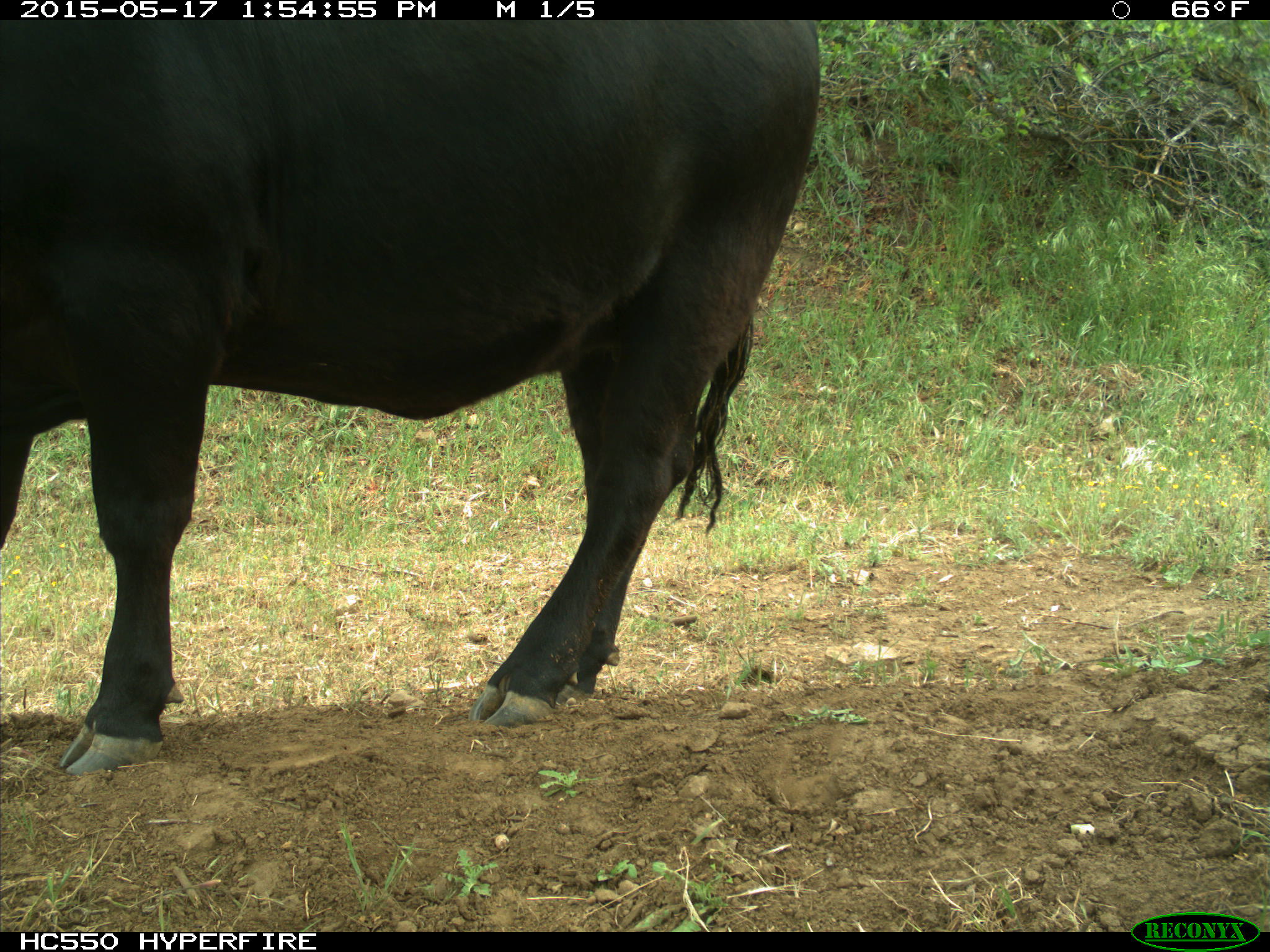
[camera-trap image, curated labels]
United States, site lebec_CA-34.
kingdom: Animalia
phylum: Chordata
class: Mammalia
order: Artiodactyla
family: Bovidae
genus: Bos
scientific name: Bos taurus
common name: domestic cow